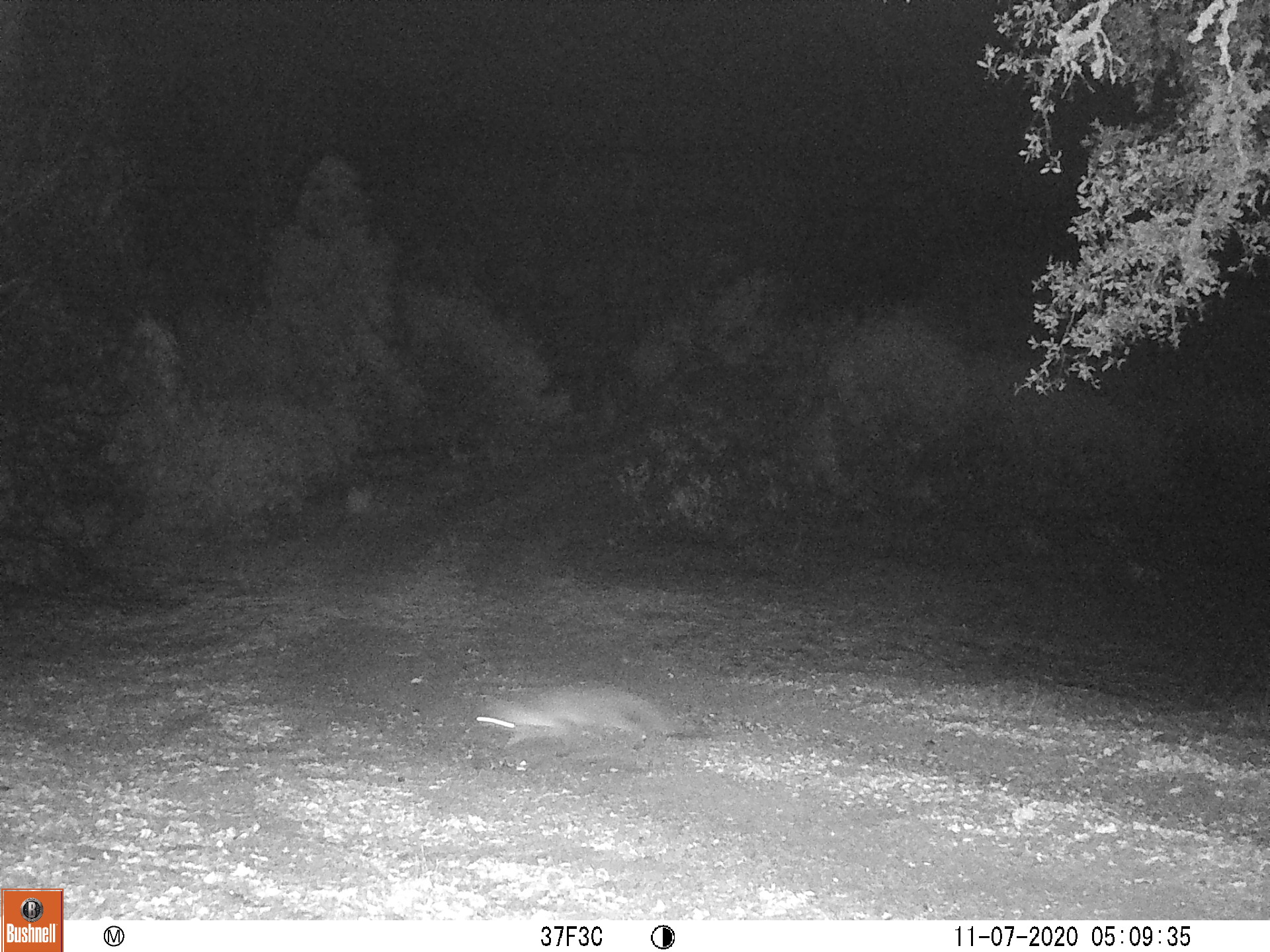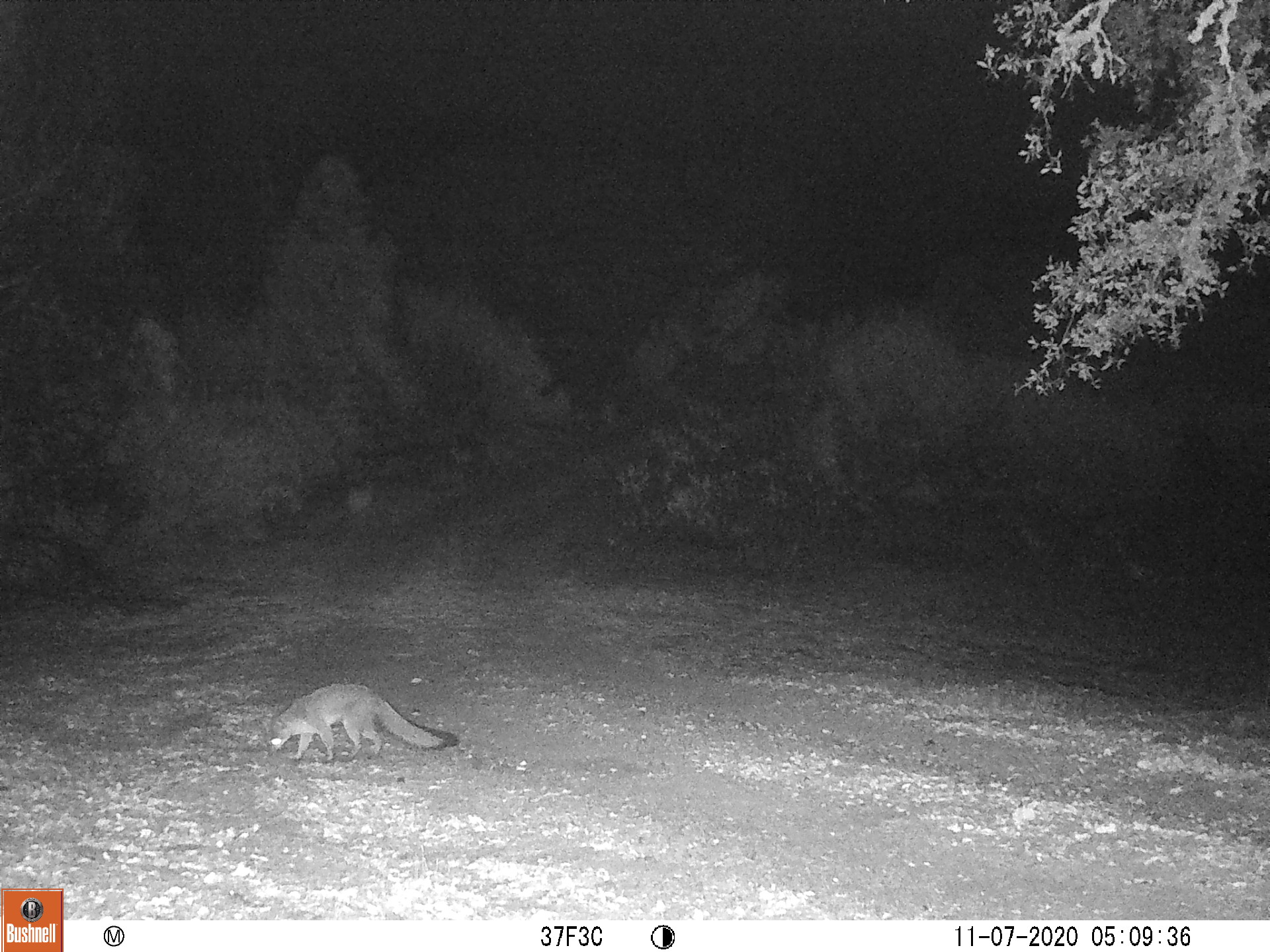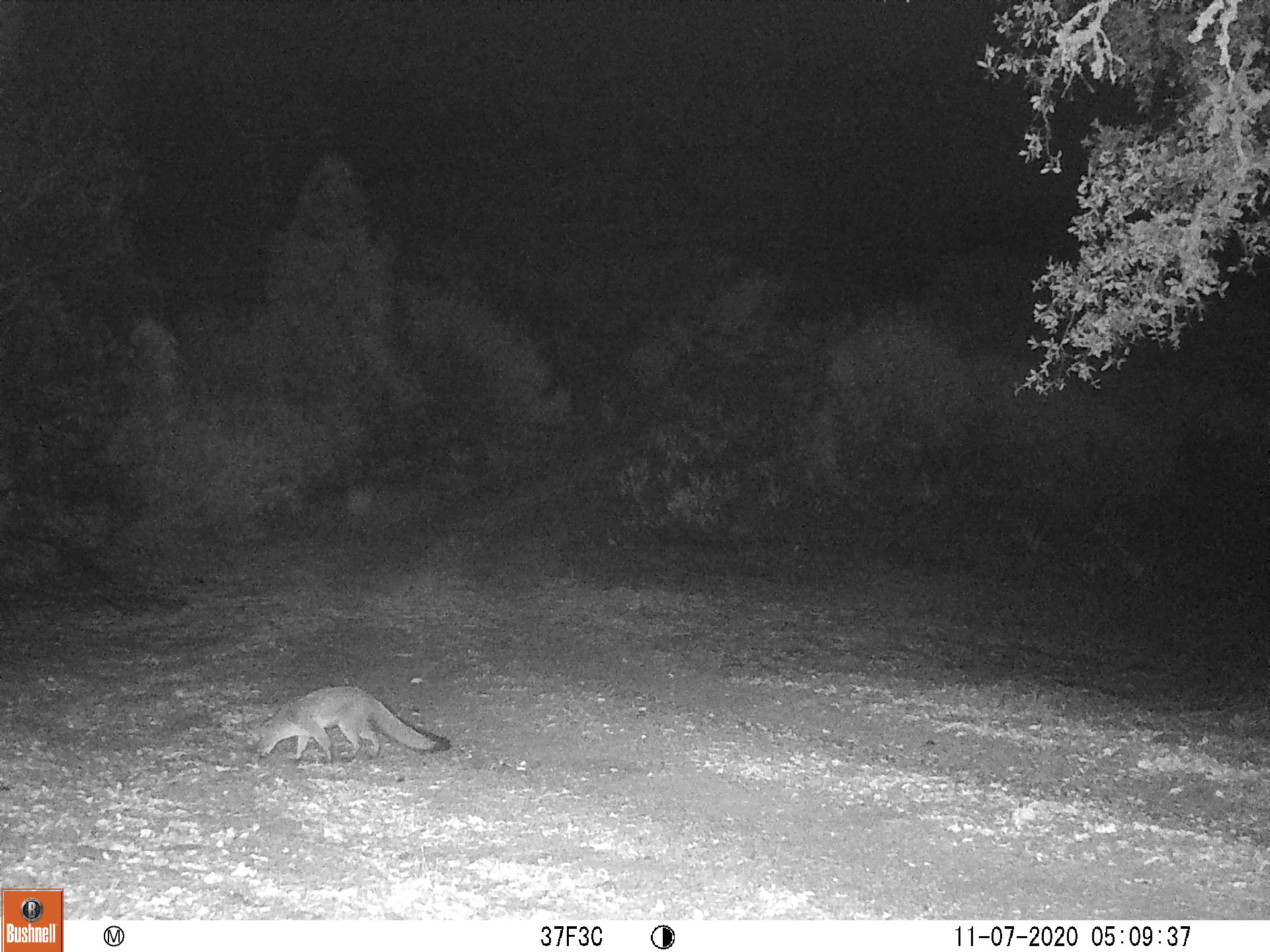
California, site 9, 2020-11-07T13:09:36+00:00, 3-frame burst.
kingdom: Animalia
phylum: Chordata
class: Mammalia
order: Carnivora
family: Canidae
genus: Urocyon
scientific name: Urocyon cinereoargenteus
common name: gray fox